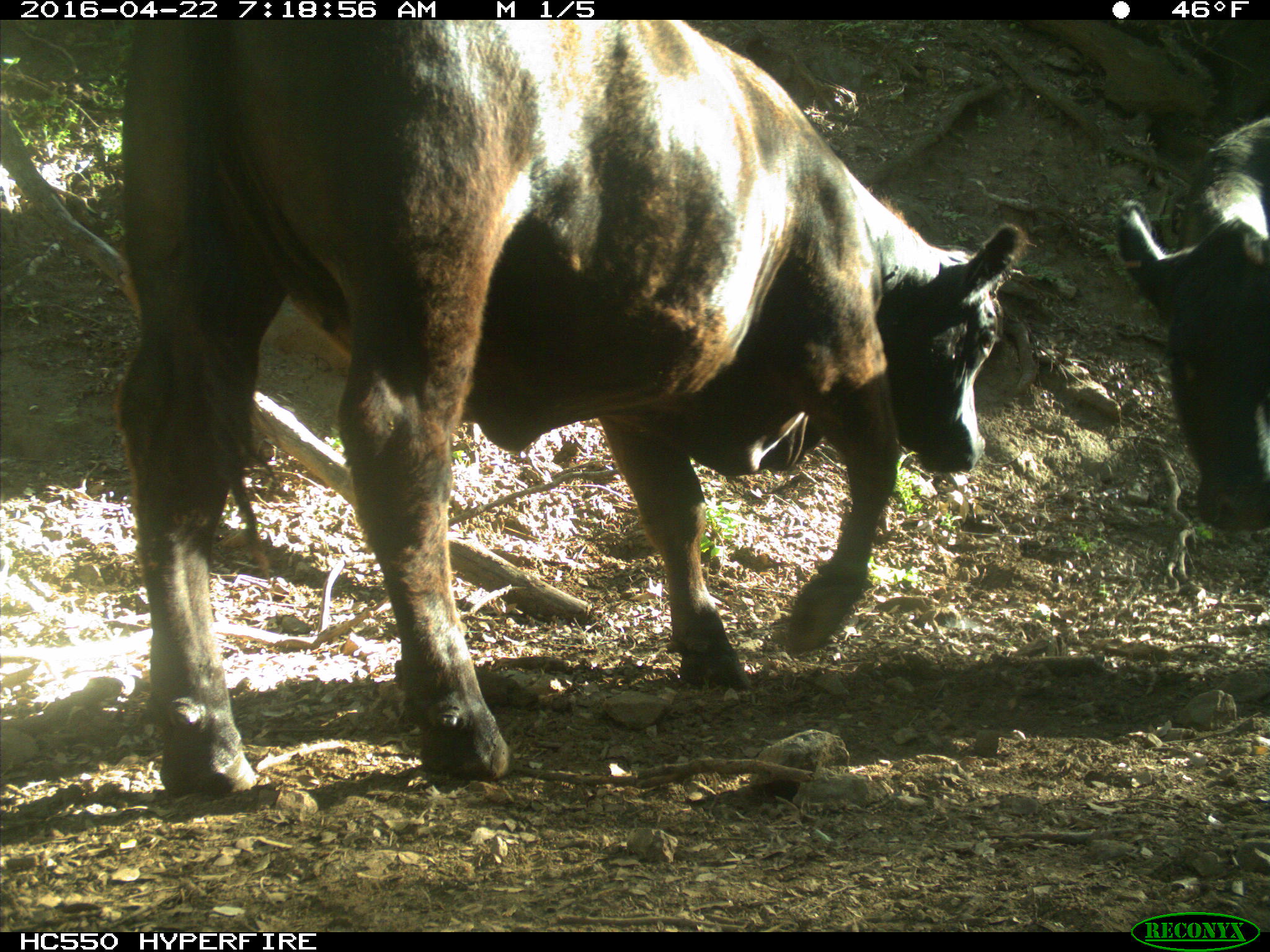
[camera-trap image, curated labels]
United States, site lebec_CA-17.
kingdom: Animalia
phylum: Chordata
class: Mammalia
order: Artiodactyla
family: Bovidae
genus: Bos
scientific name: Bos taurus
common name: domestic cow